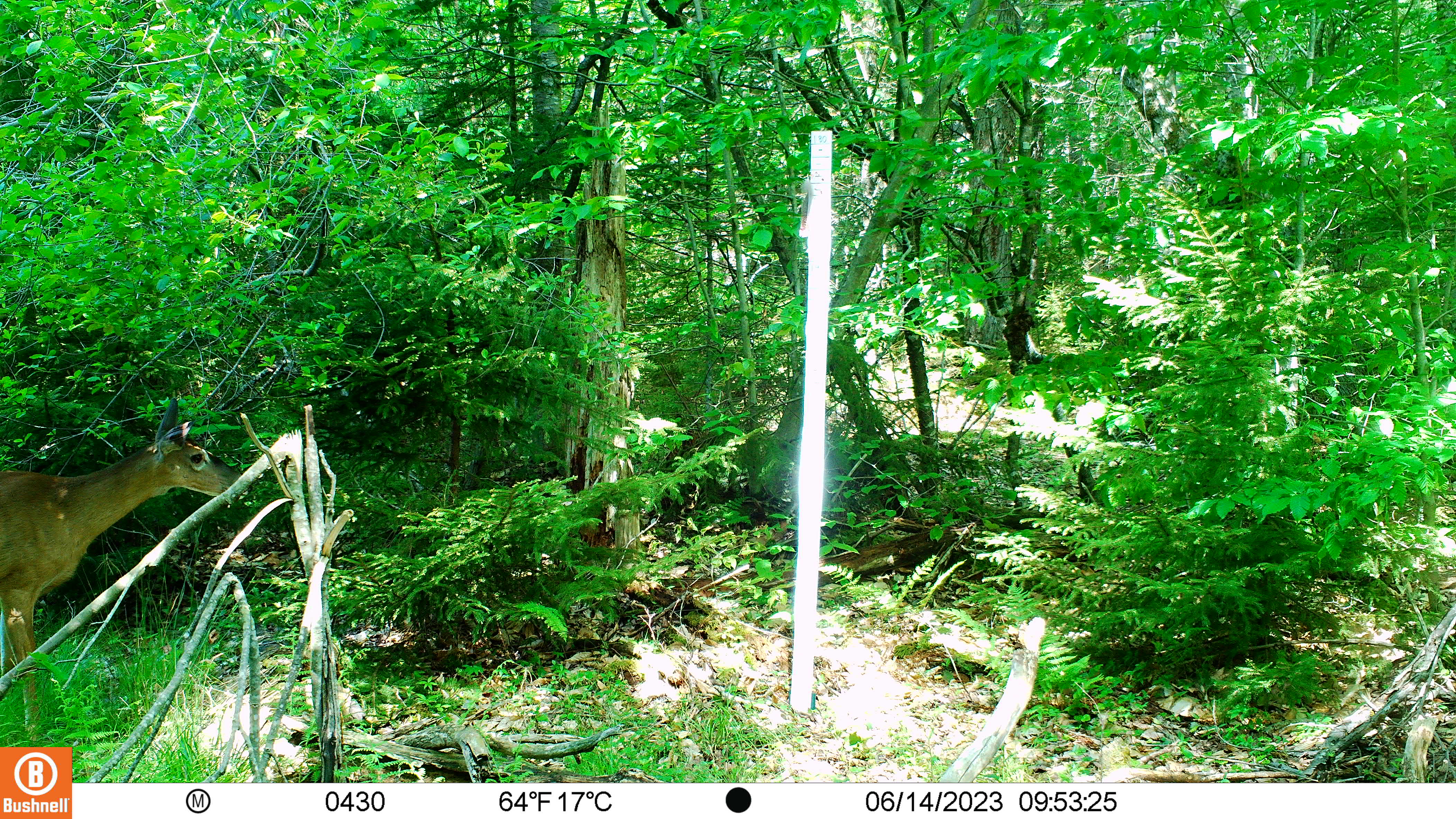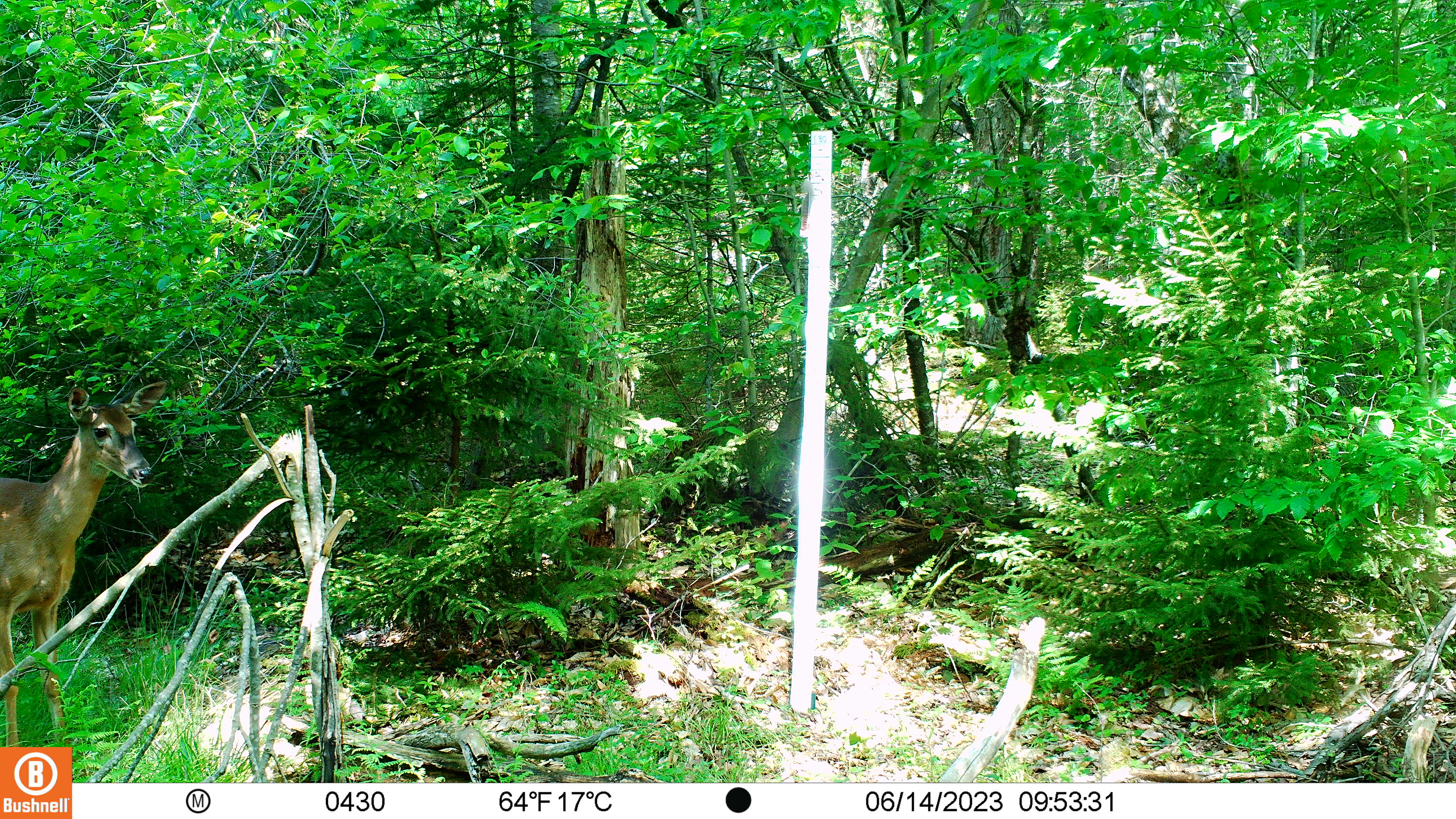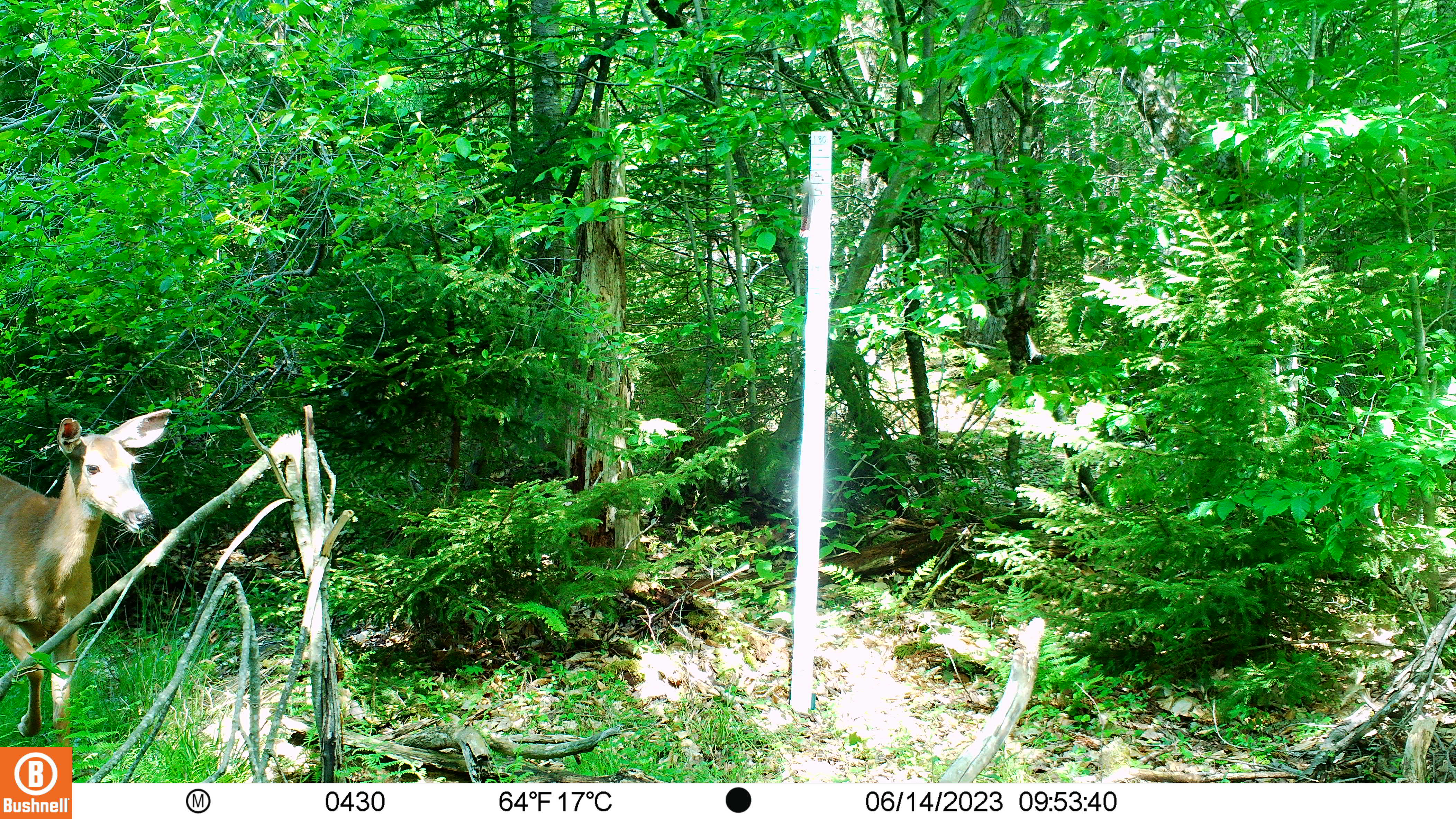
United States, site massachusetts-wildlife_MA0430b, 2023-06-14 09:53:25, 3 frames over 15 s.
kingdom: Animalia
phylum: Chordata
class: Mammalia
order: Artiodactyla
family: Cervidae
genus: Odocoileus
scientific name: Odocoileus virginianus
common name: white-tailed deer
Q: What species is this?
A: White-tailed deer (Odocoileus virginianus).